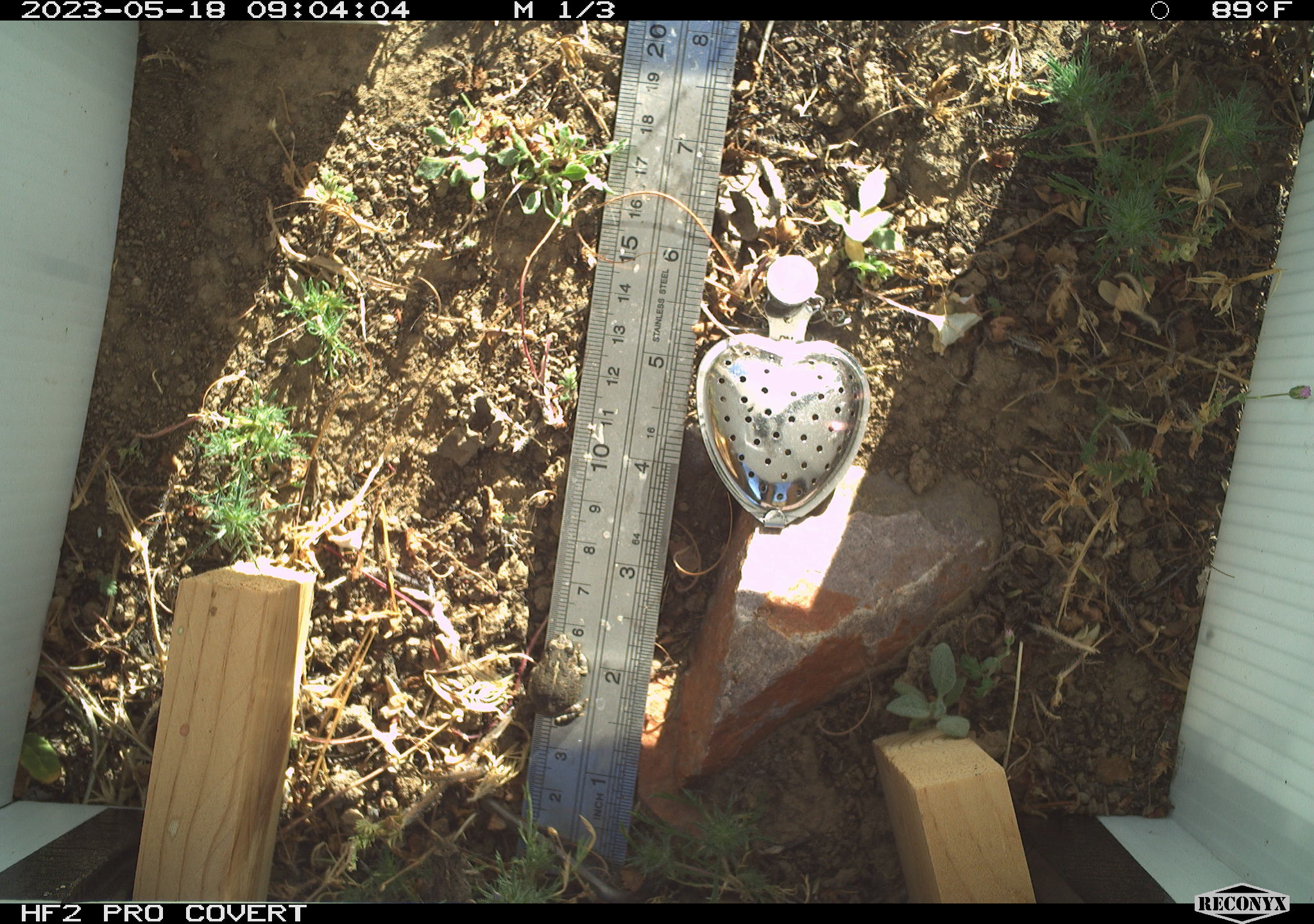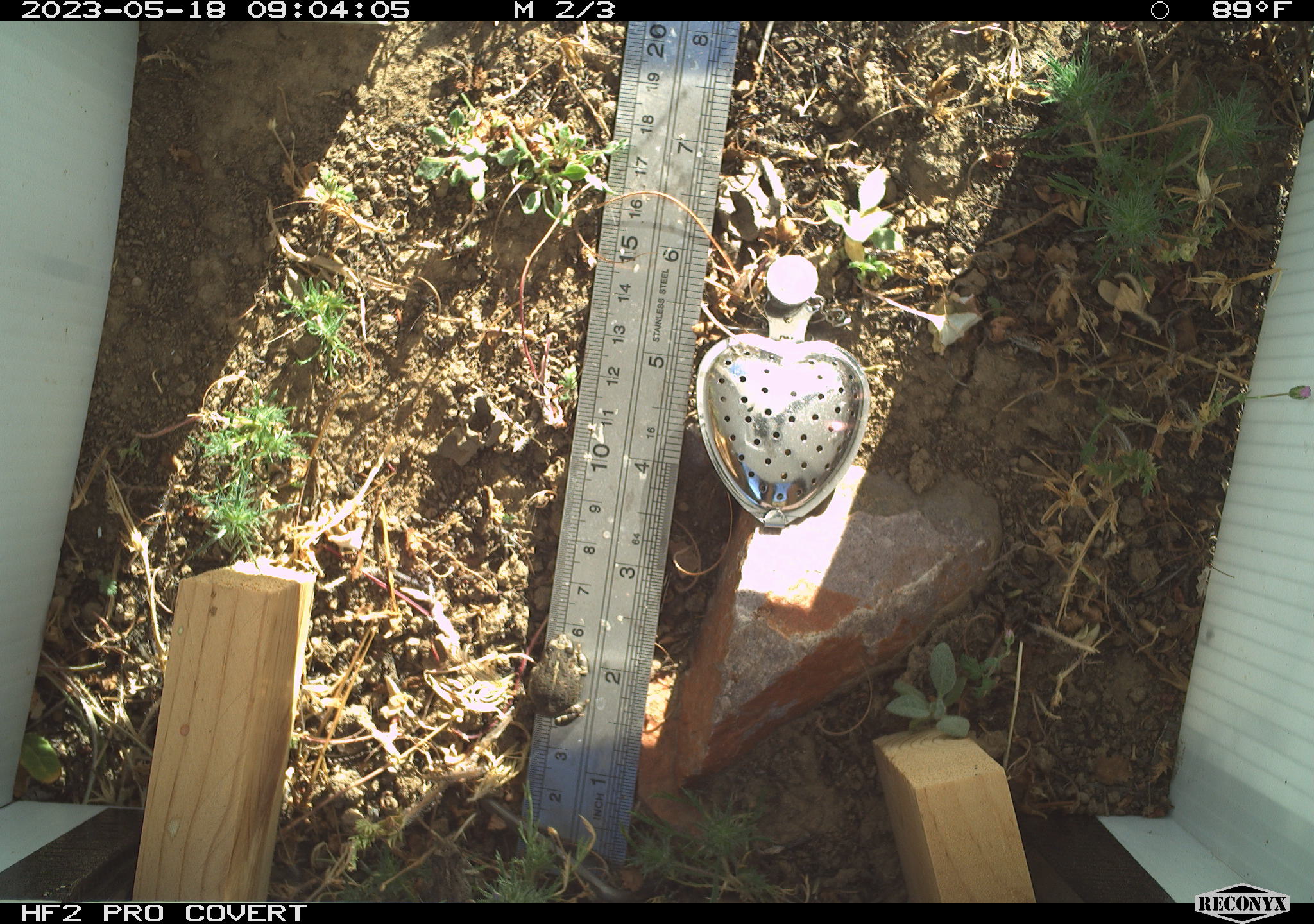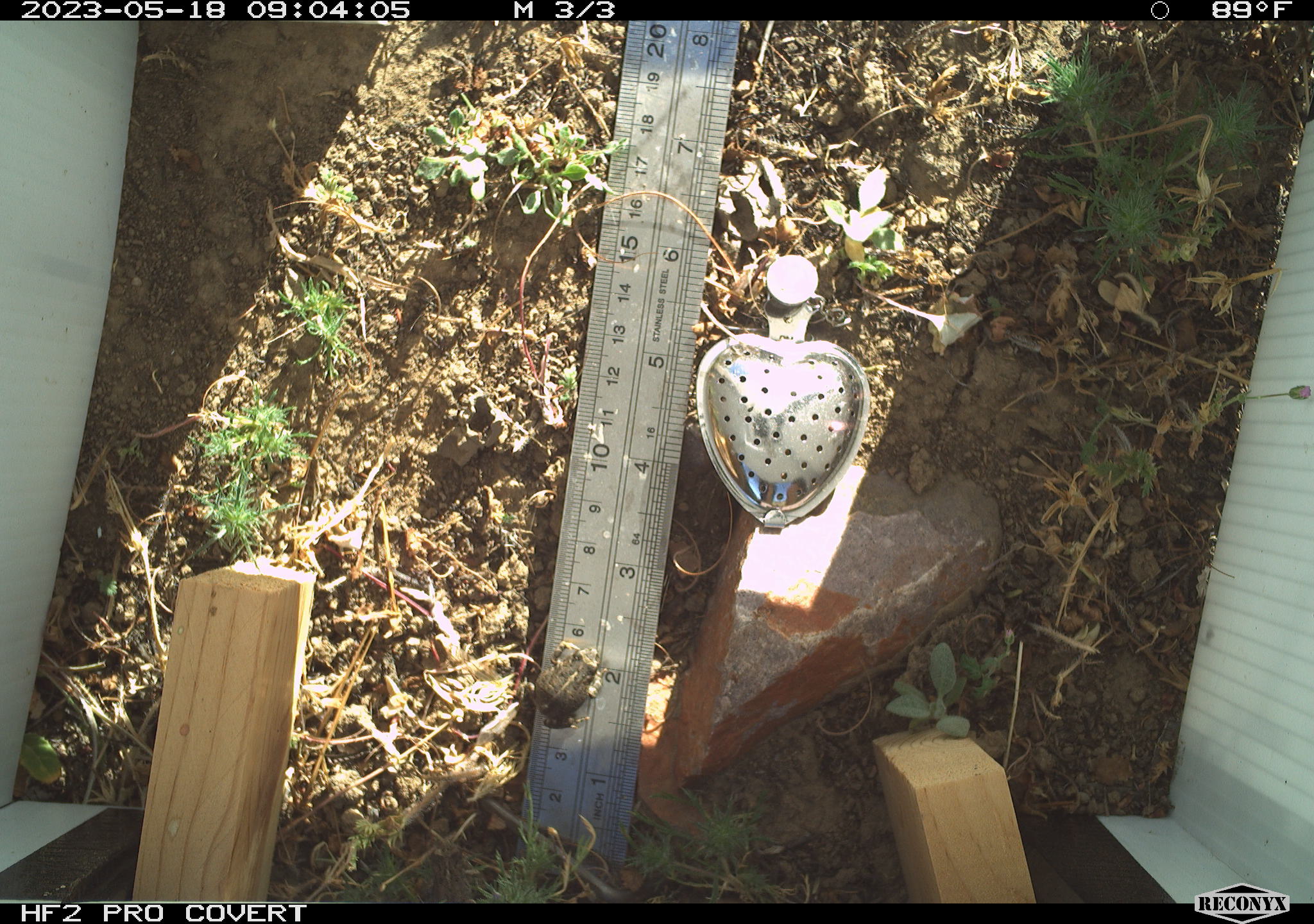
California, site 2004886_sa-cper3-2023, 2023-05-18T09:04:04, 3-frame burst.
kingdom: Animalia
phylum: Chordata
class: Amphibia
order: Anura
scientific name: Anura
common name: frogs